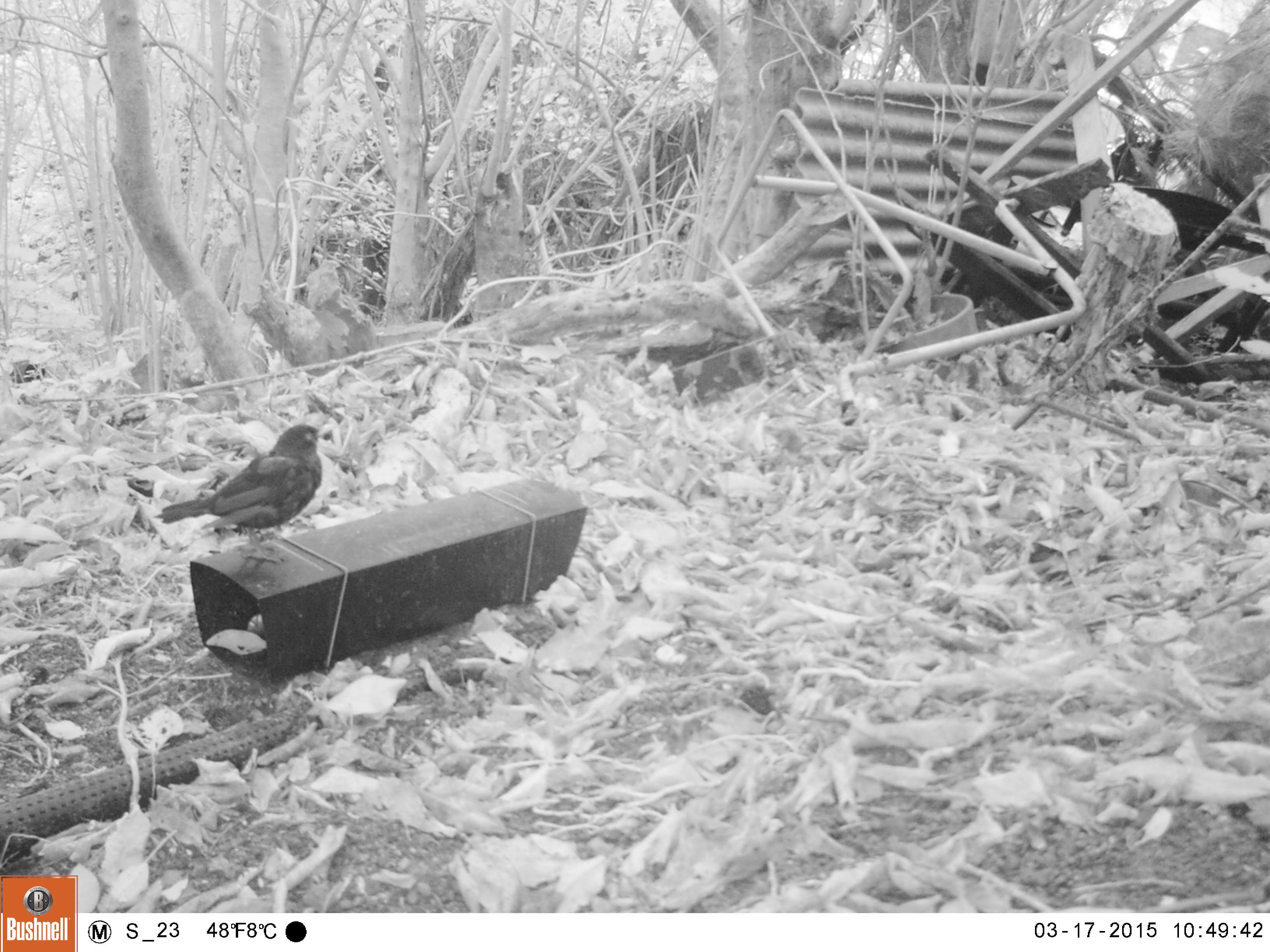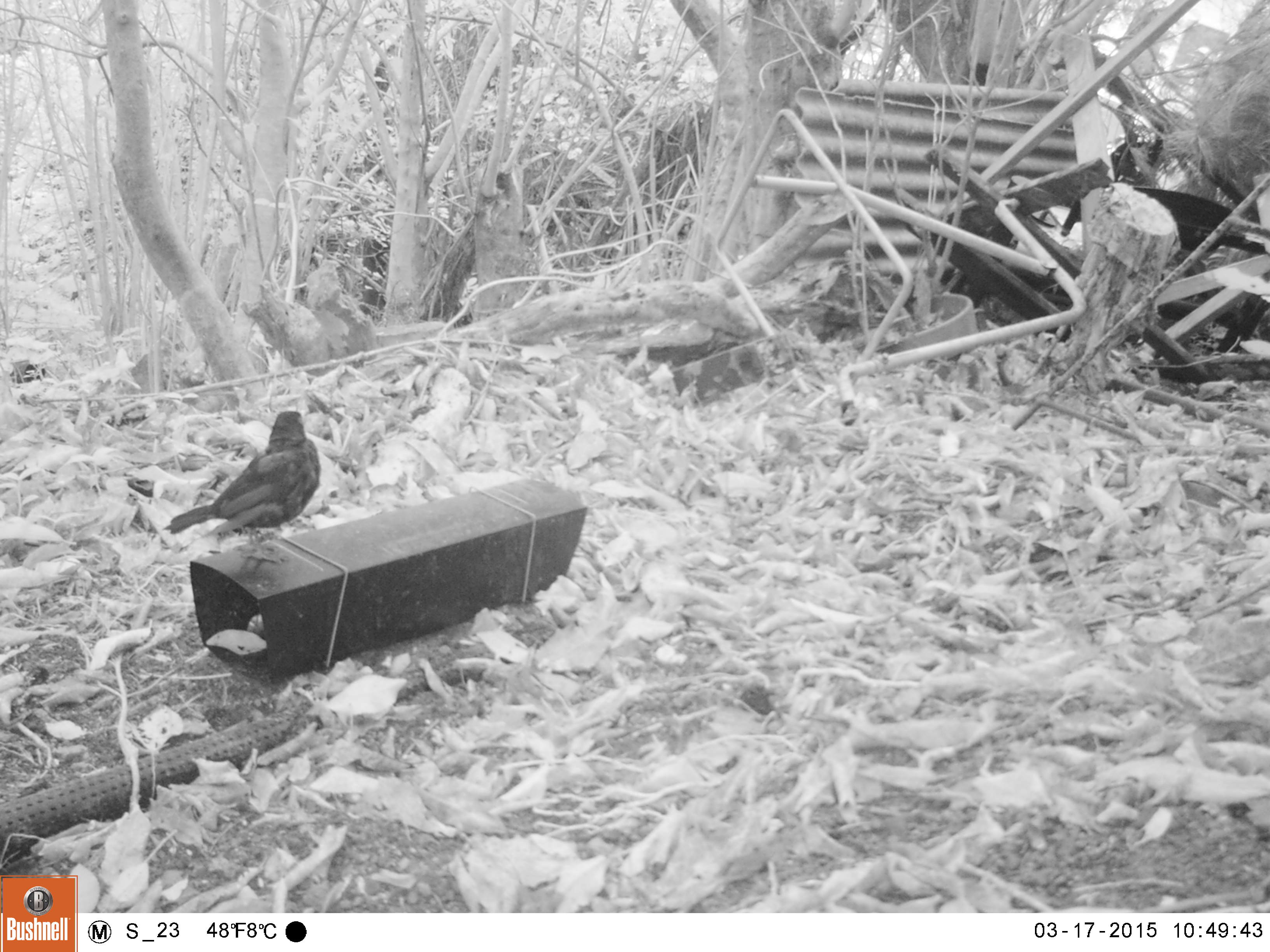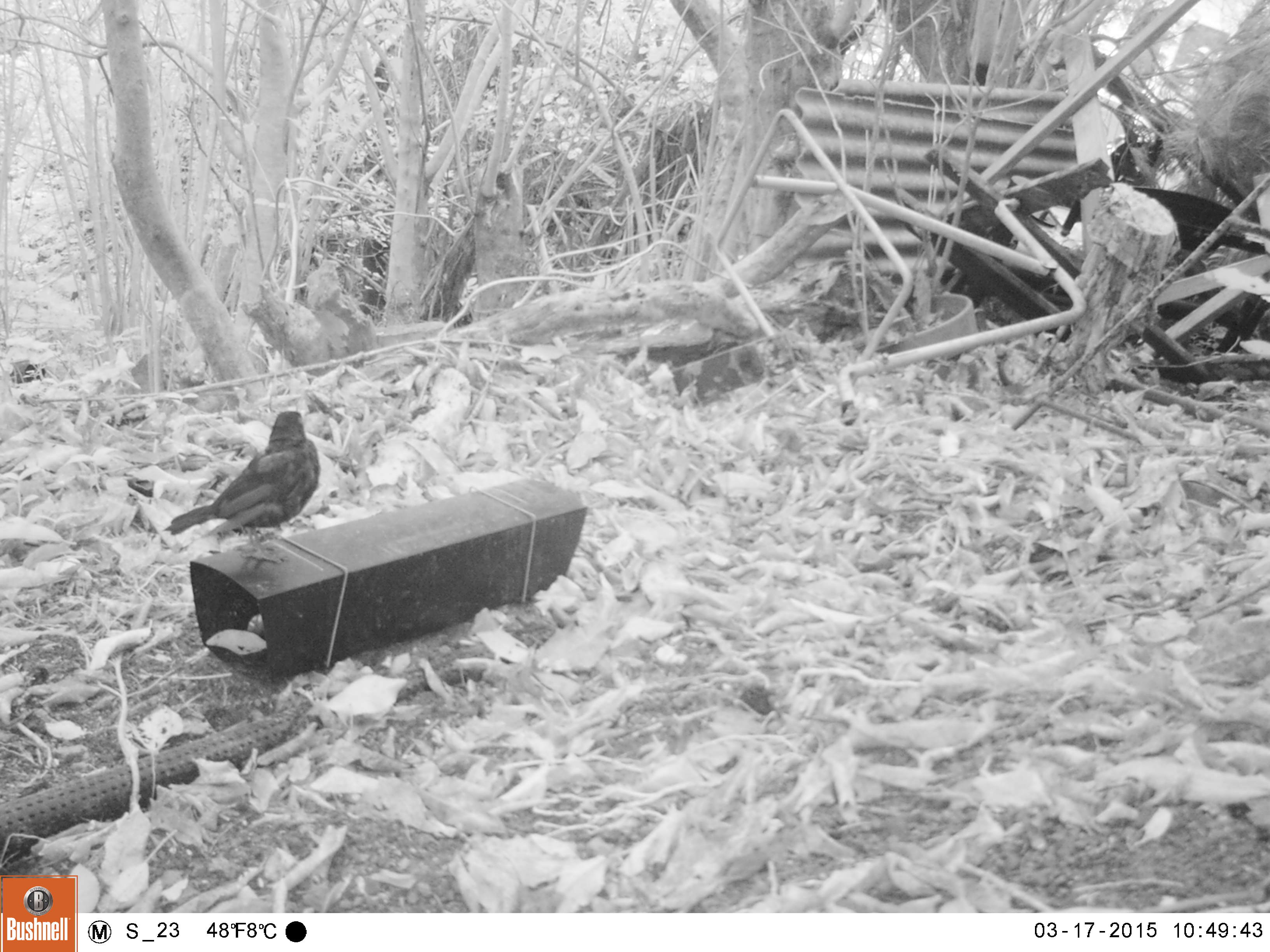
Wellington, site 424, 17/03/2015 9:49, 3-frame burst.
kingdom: Animalia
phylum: Chordata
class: Aves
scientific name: Aves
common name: bird